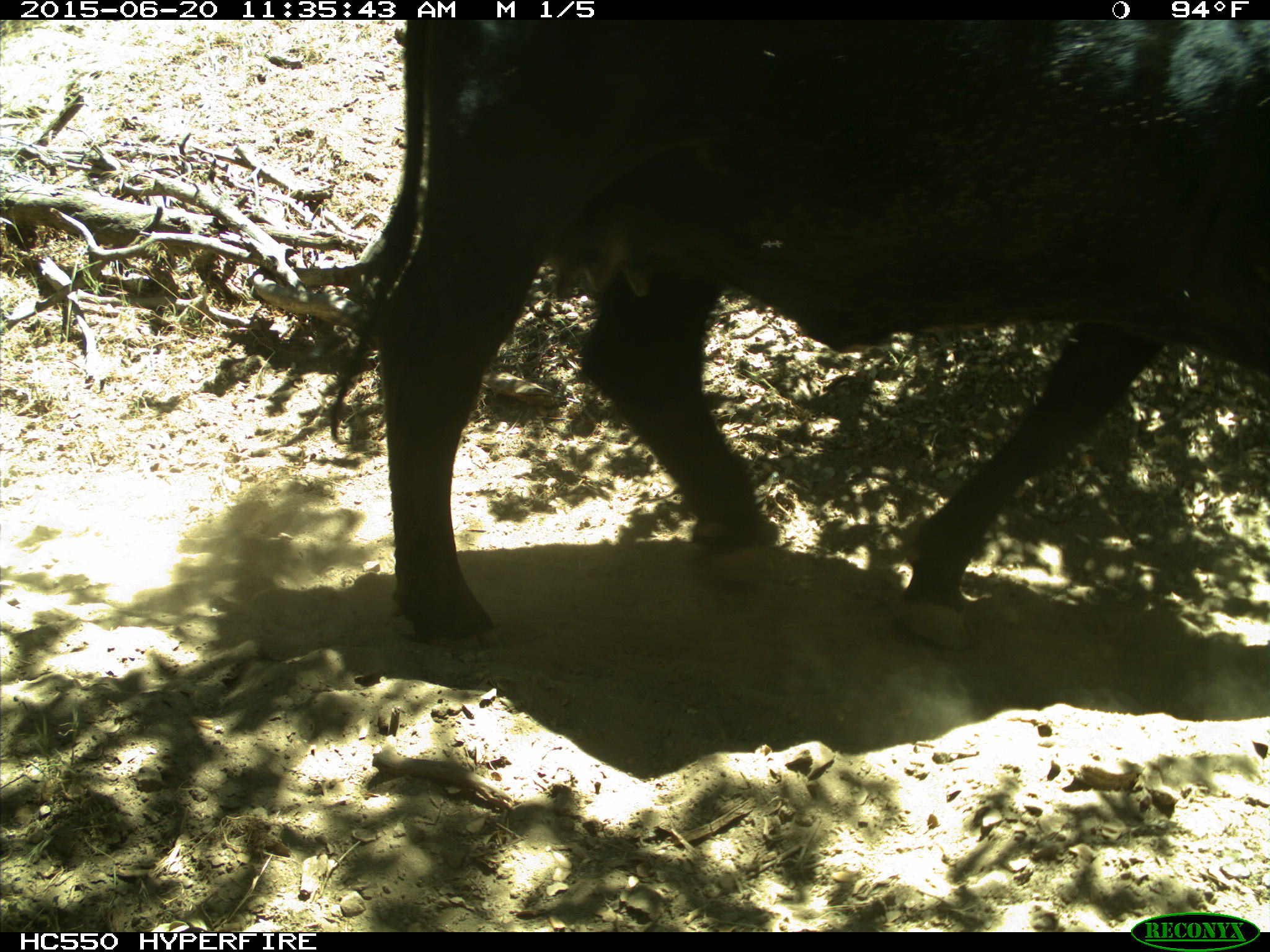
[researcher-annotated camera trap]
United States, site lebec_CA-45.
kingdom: Animalia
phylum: Chordata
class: Mammalia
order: Artiodactyla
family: Bovidae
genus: Bos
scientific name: Bos taurus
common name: domestic cow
Bos taurus (domestic cow).